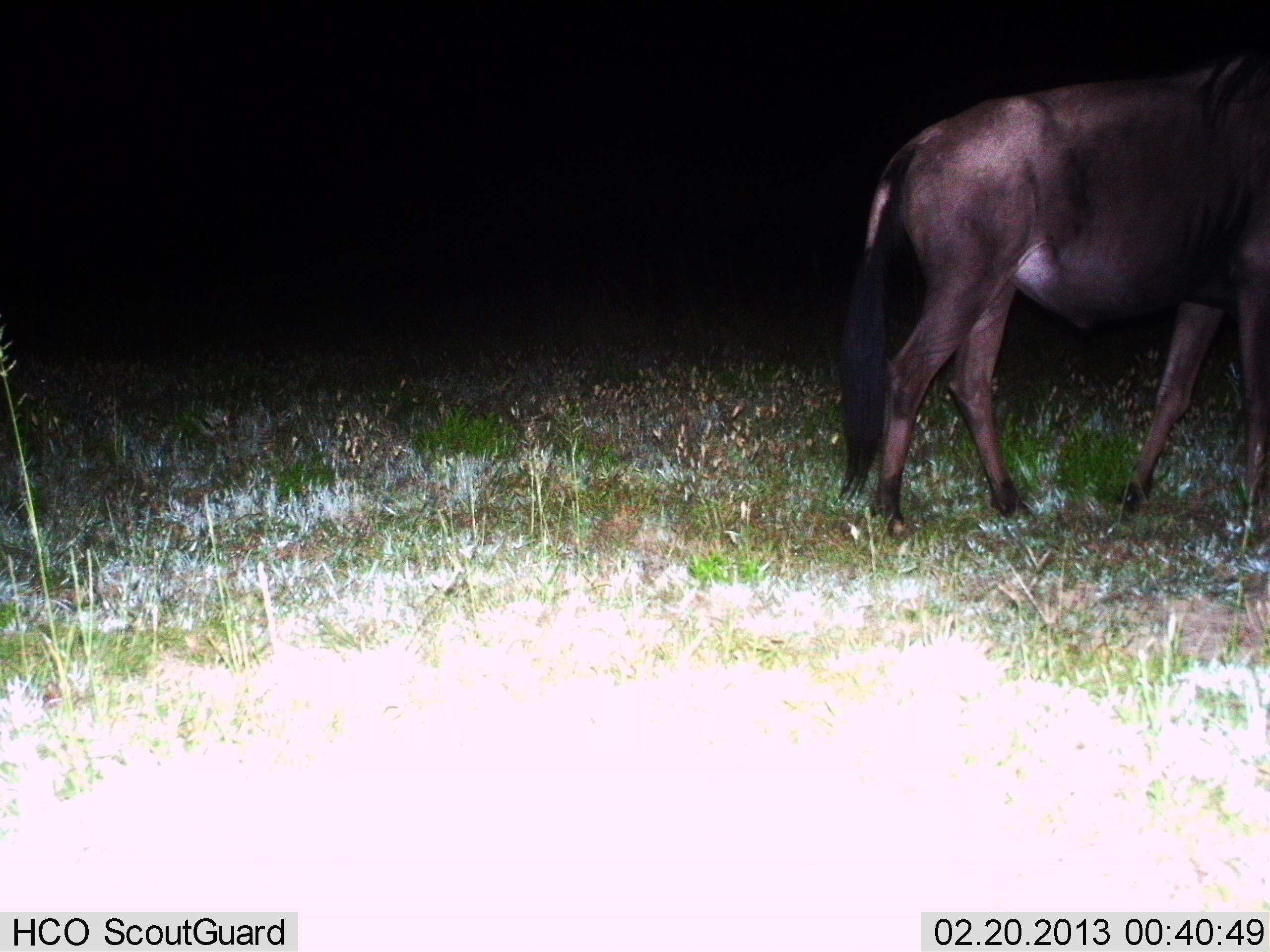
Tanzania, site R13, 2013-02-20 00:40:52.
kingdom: Animalia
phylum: Chordata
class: Mammalia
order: Artiodactyla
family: Bovidae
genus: Connochaetes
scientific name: Connochaetes taurinus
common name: blue wildebeest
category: wildebeest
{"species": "wildebeest (blue wildebeest) (Connochaetes taurinus)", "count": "1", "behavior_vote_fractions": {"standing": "26%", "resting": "0%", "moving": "74%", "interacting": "0%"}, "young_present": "0%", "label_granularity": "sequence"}